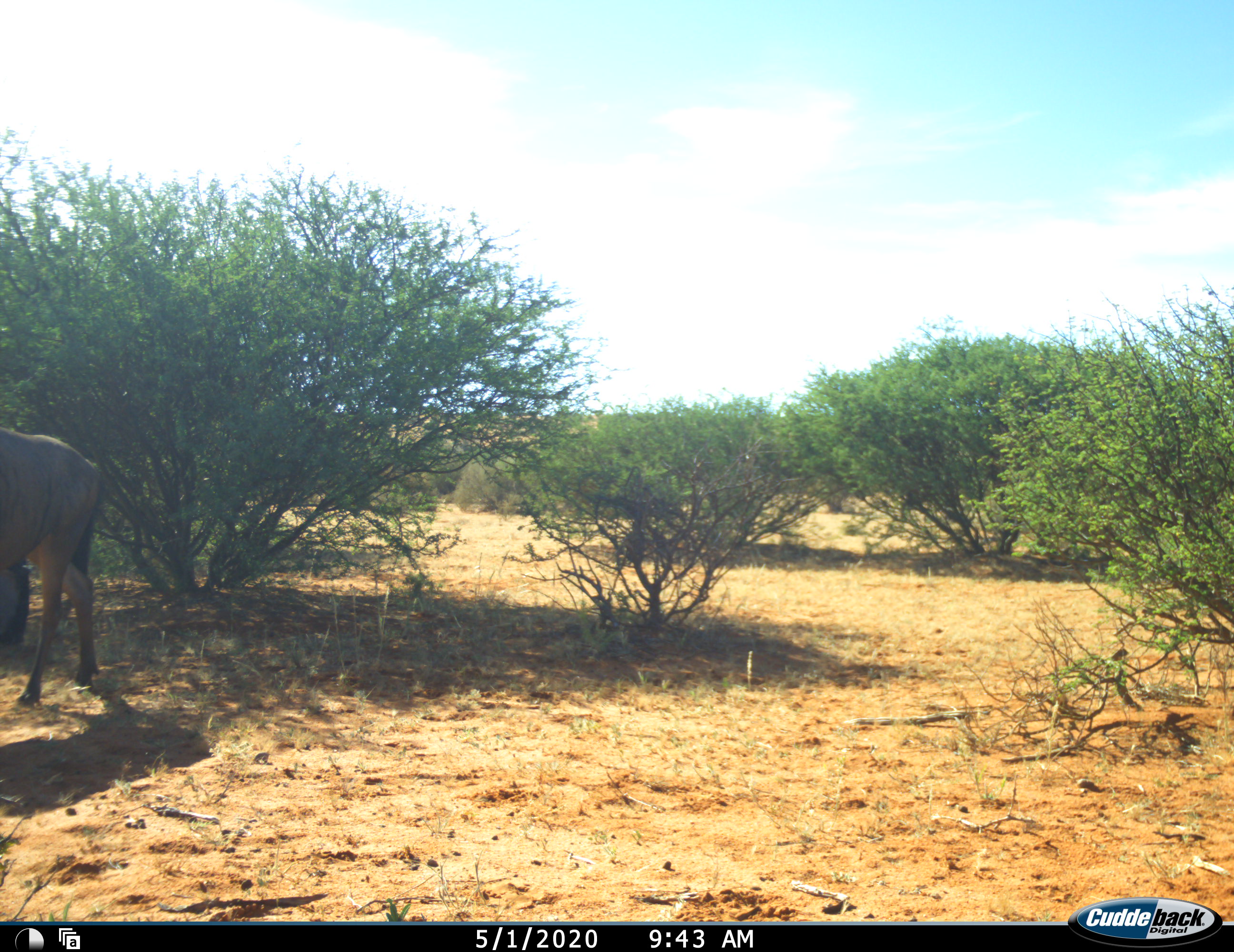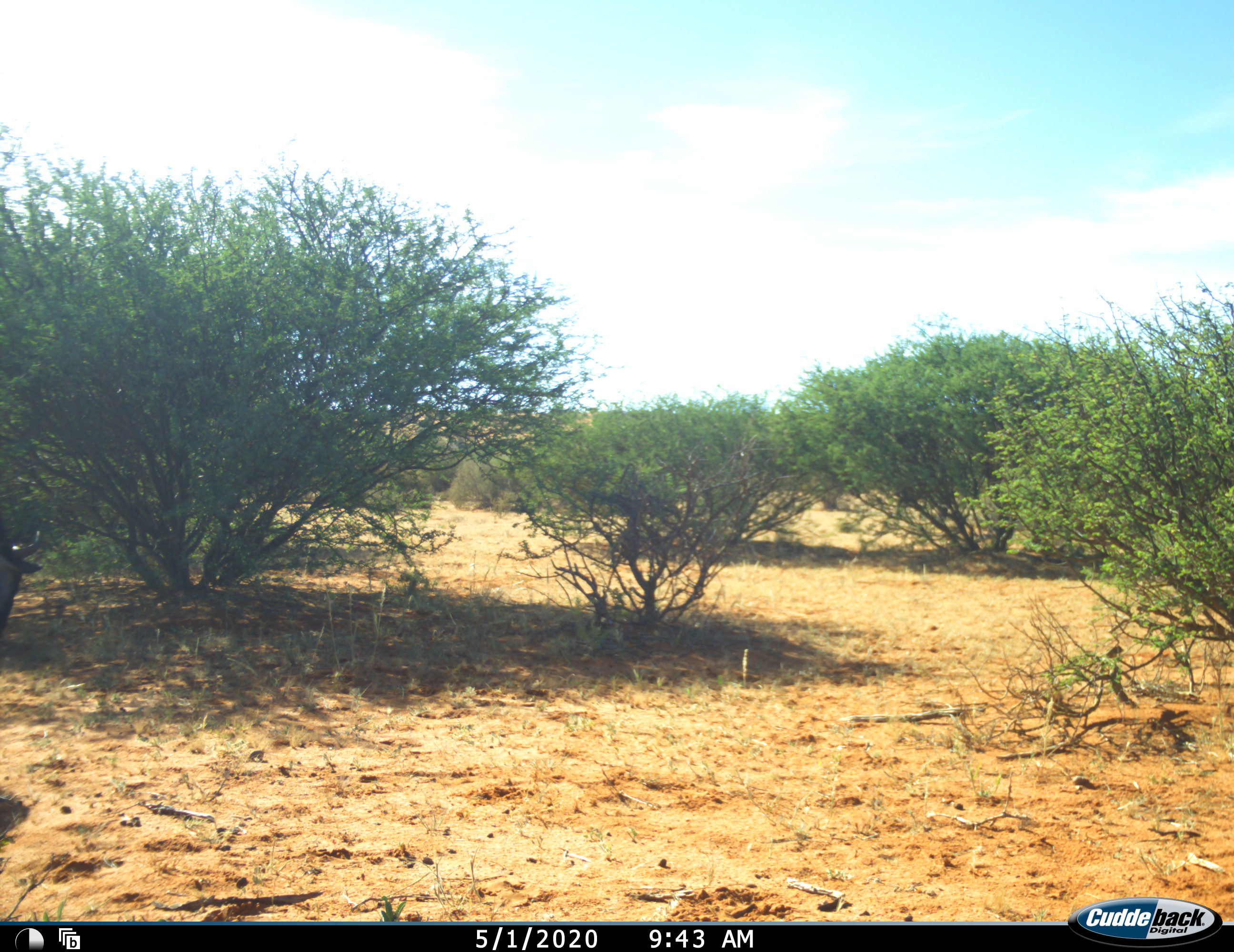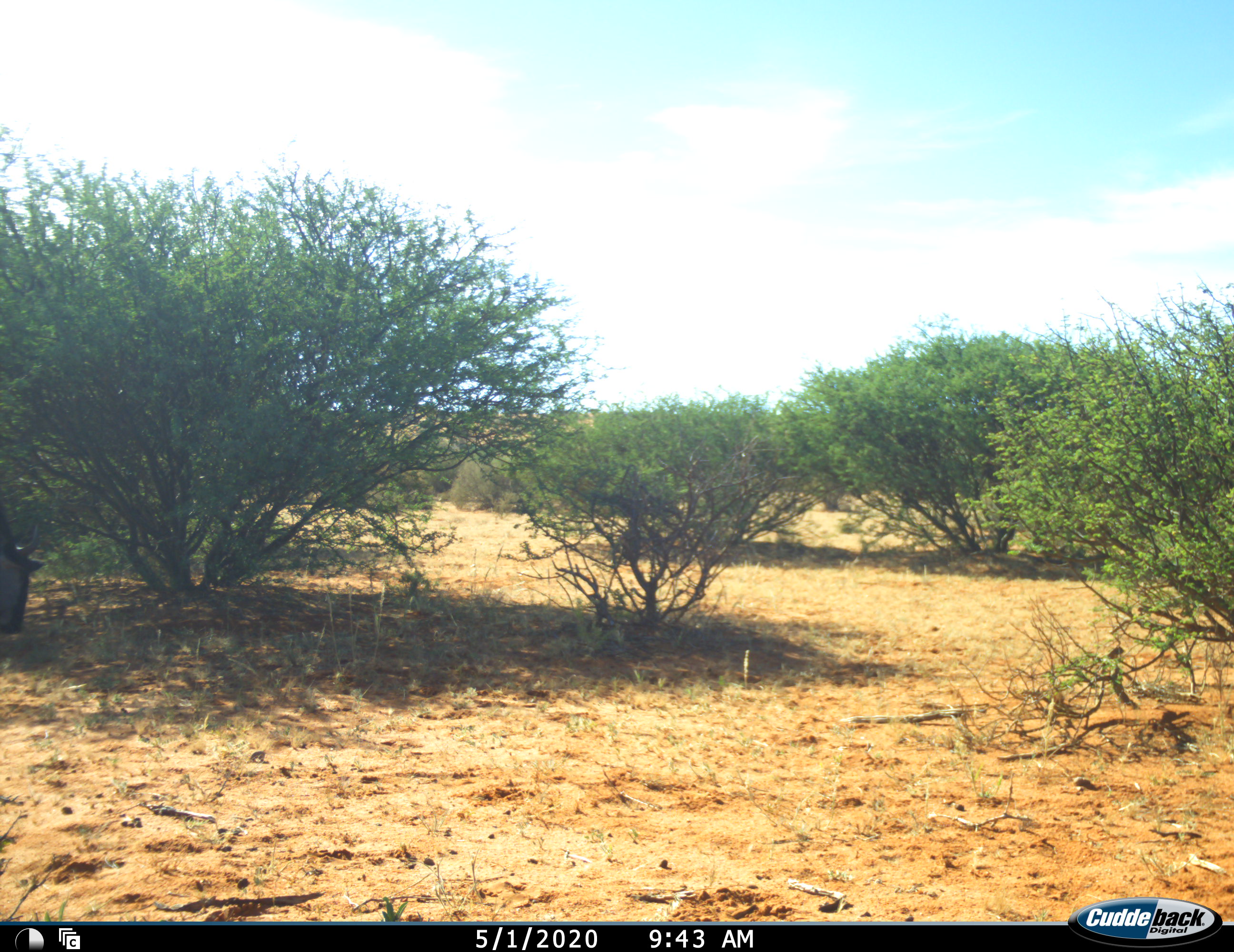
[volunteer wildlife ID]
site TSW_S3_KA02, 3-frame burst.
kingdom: Animalia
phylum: Chordata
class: Mammalia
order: Artiodactyla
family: Bovidae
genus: Connochaetes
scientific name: Connochaetes taurinus taurinus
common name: blue wildebeest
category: wildebeestblue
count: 2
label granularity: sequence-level